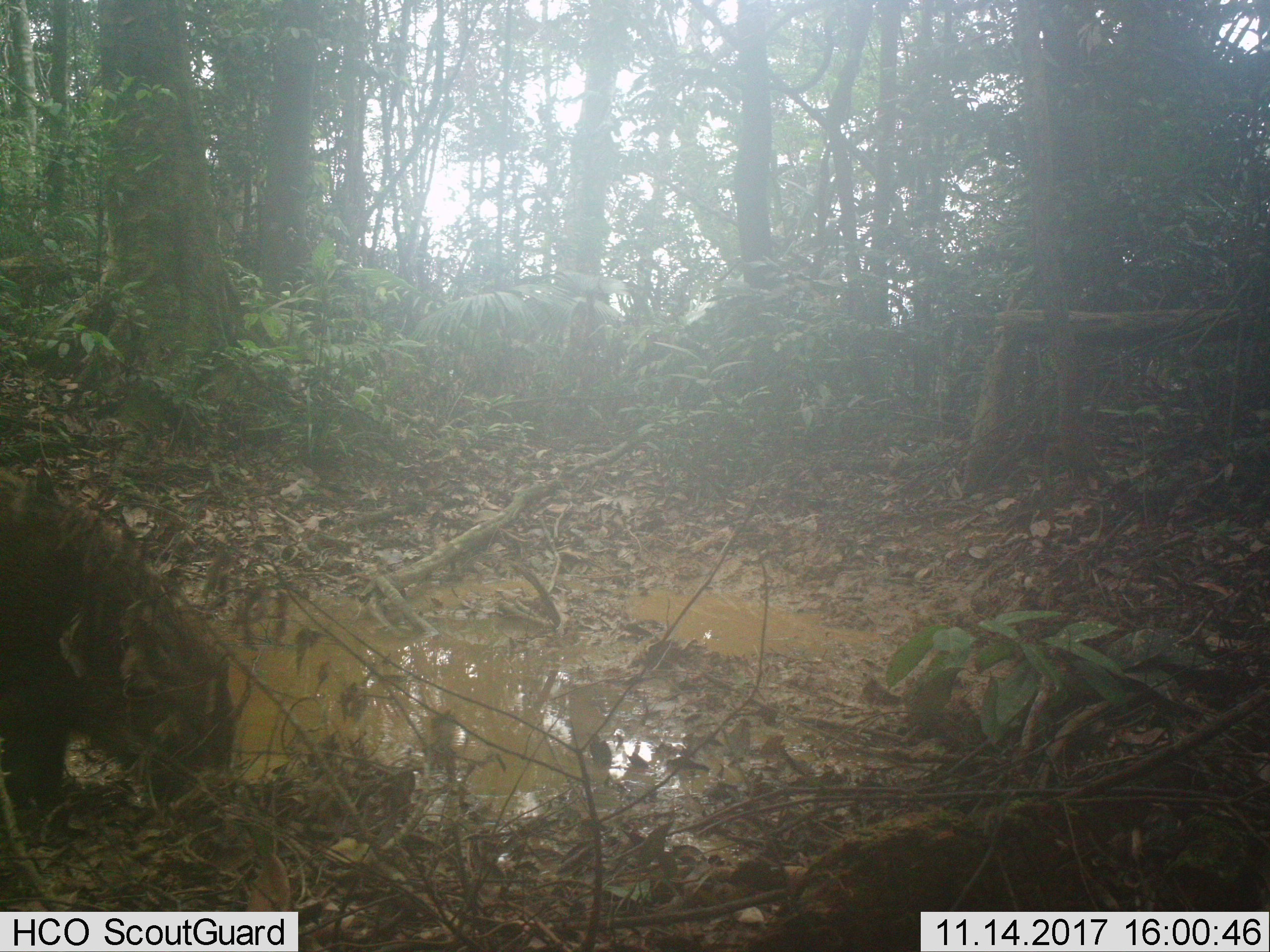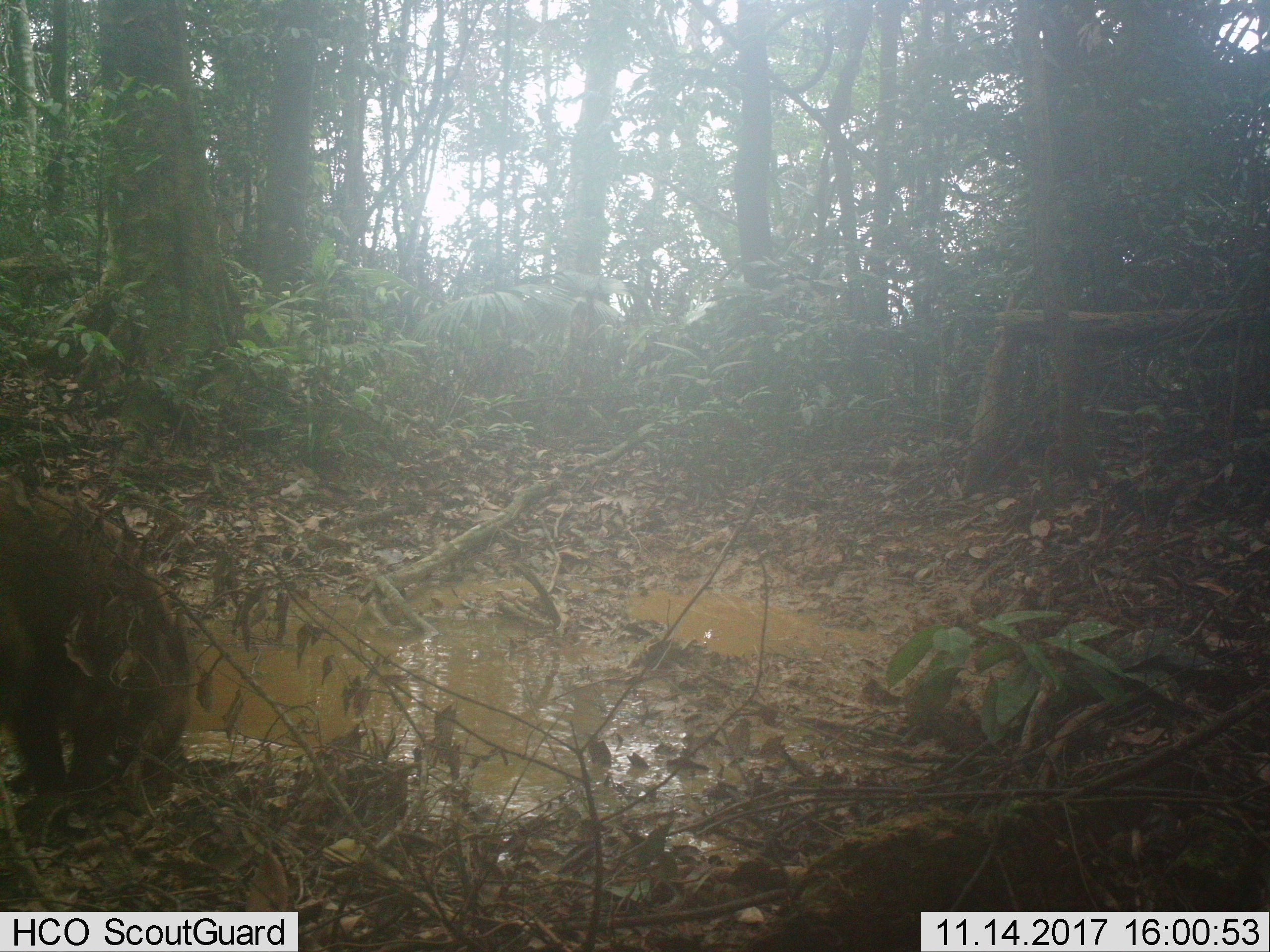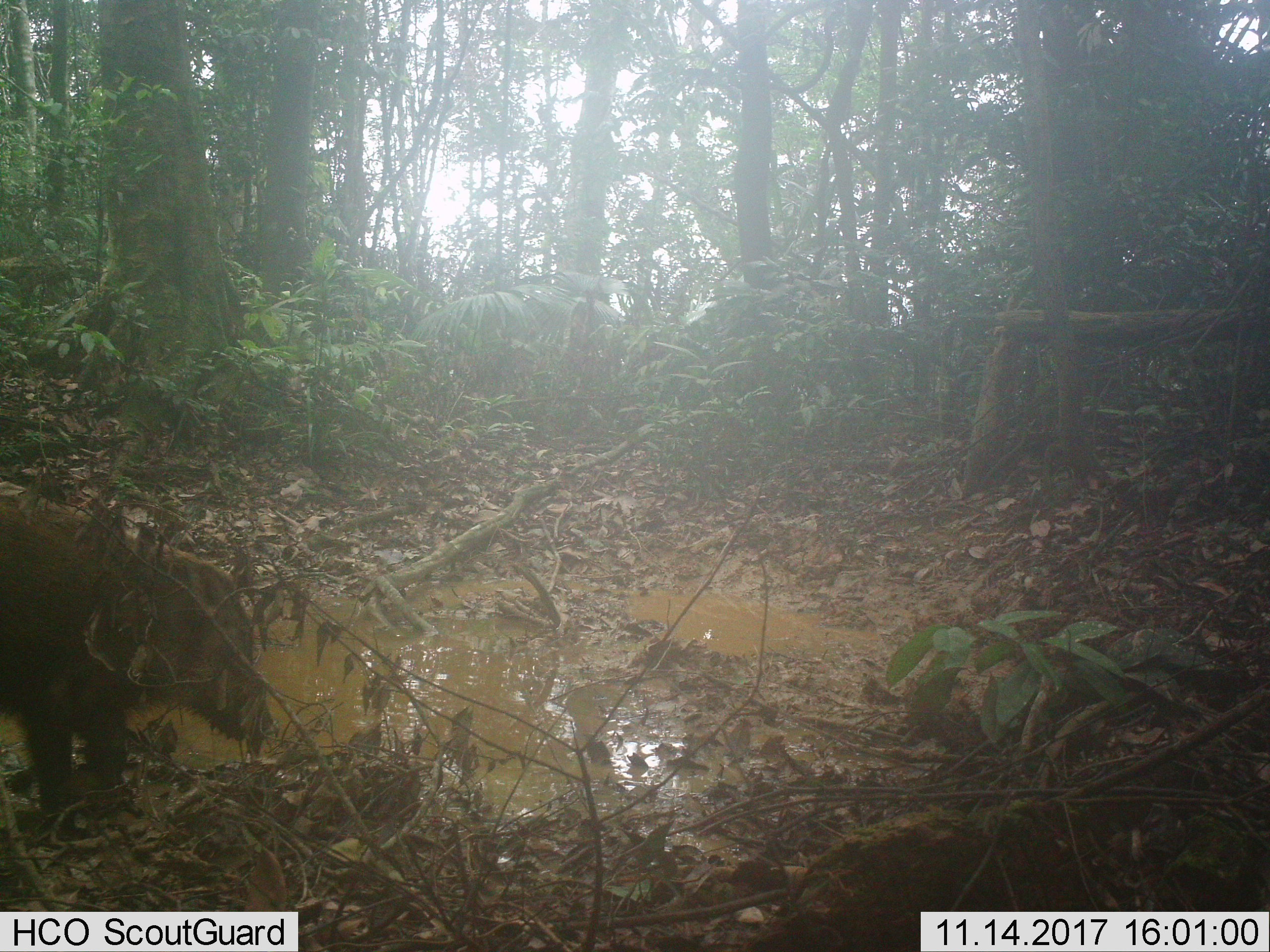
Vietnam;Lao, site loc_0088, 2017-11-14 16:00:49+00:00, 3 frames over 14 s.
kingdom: Animalia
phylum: Chordata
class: Mammalia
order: Artiodactyla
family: Suidae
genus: Sus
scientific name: Sus scrofa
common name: eurasian wild pig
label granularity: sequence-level